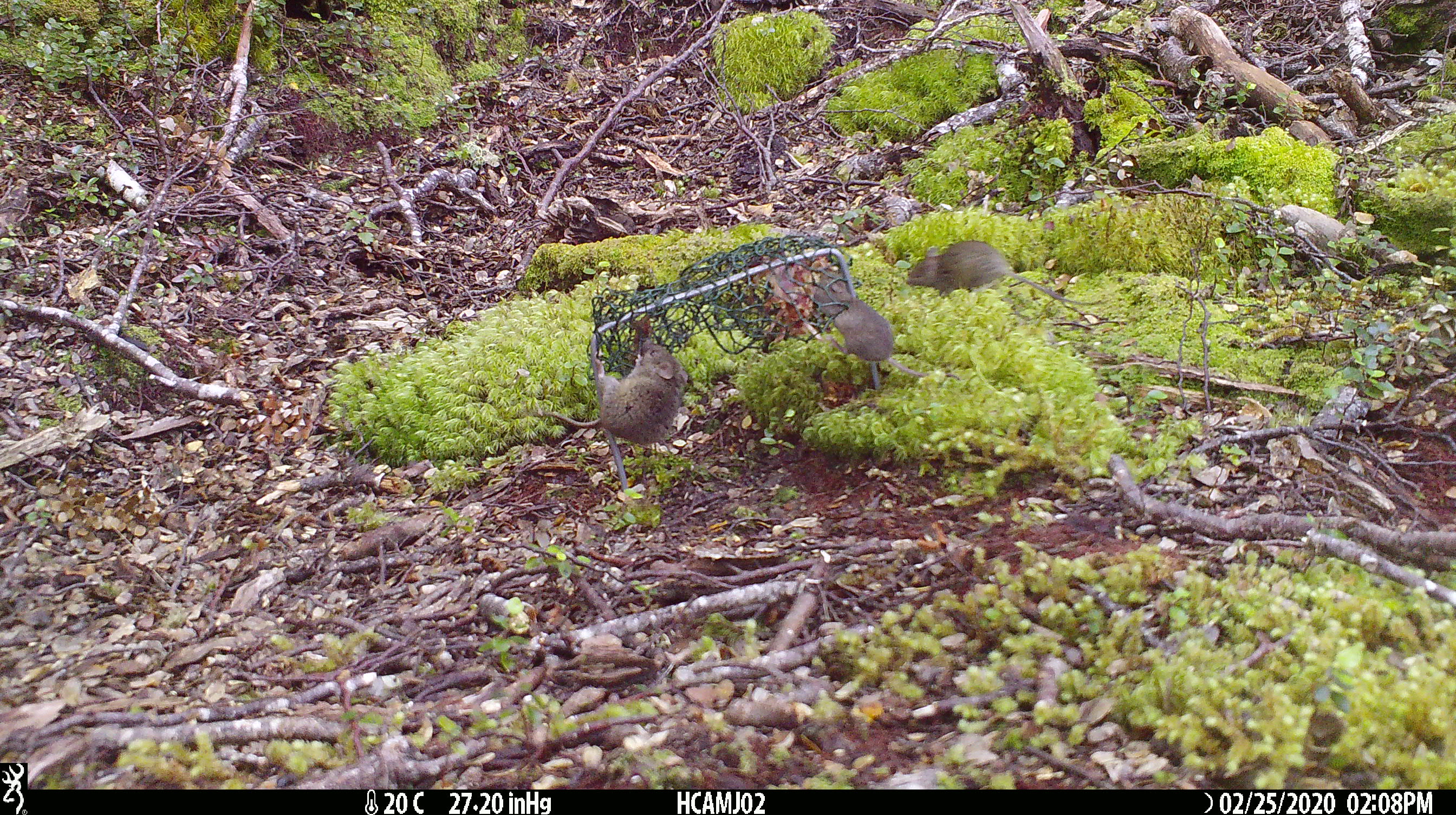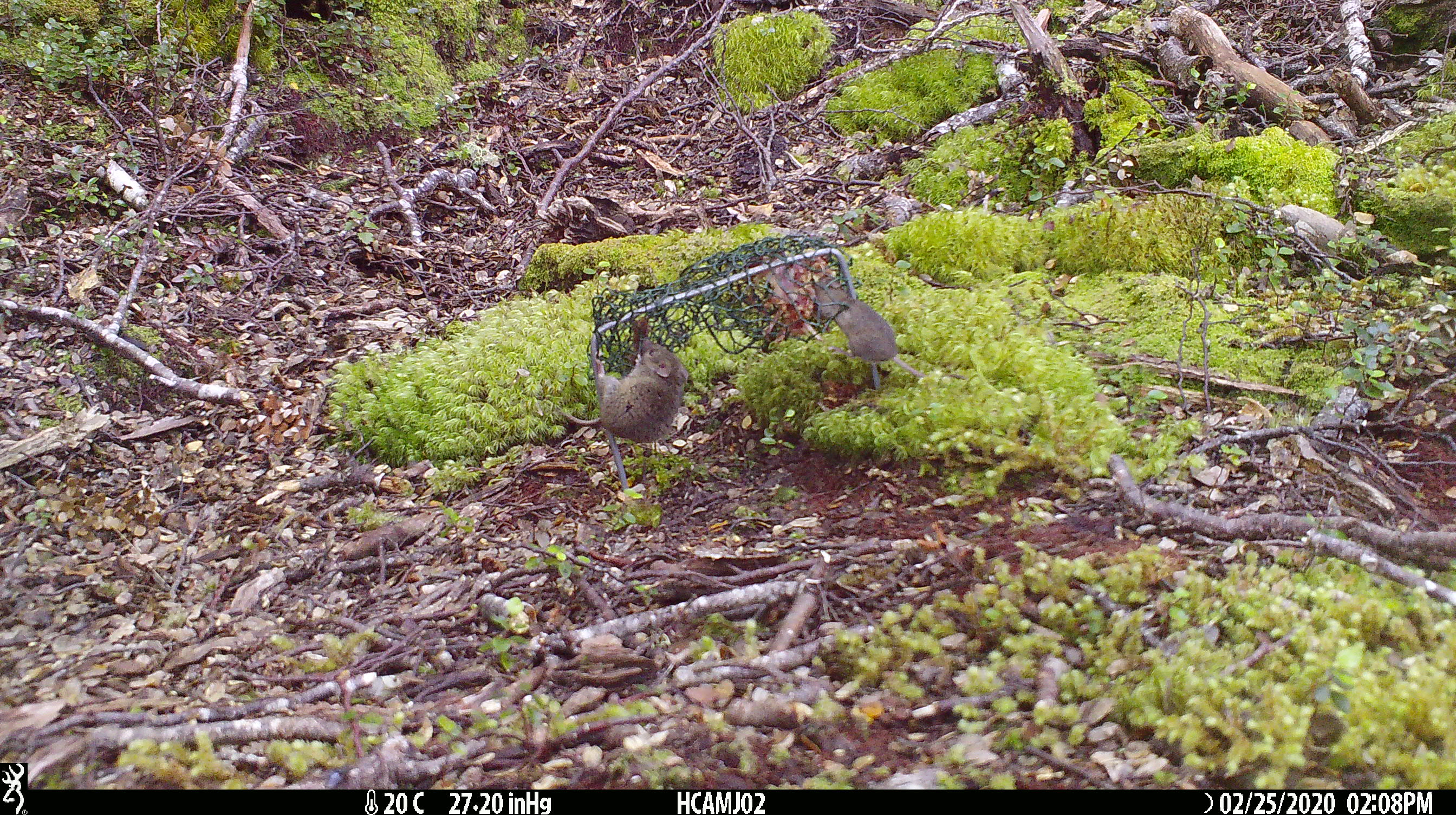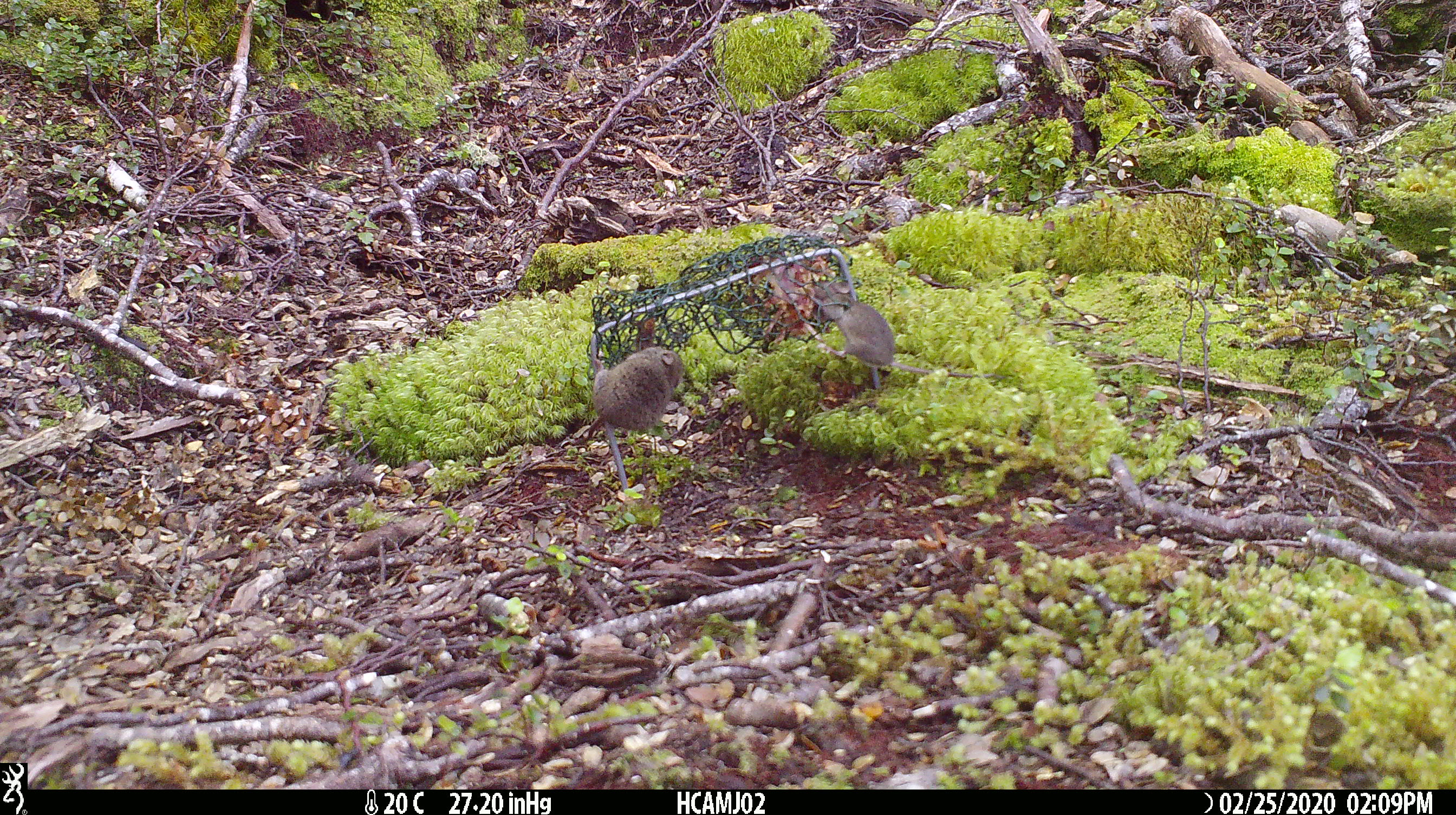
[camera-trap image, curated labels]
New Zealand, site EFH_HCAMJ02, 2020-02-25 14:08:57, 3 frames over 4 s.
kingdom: Animalia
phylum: Chordata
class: Mammalia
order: Rodentia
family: Muridae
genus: Mus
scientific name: Mus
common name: mouse